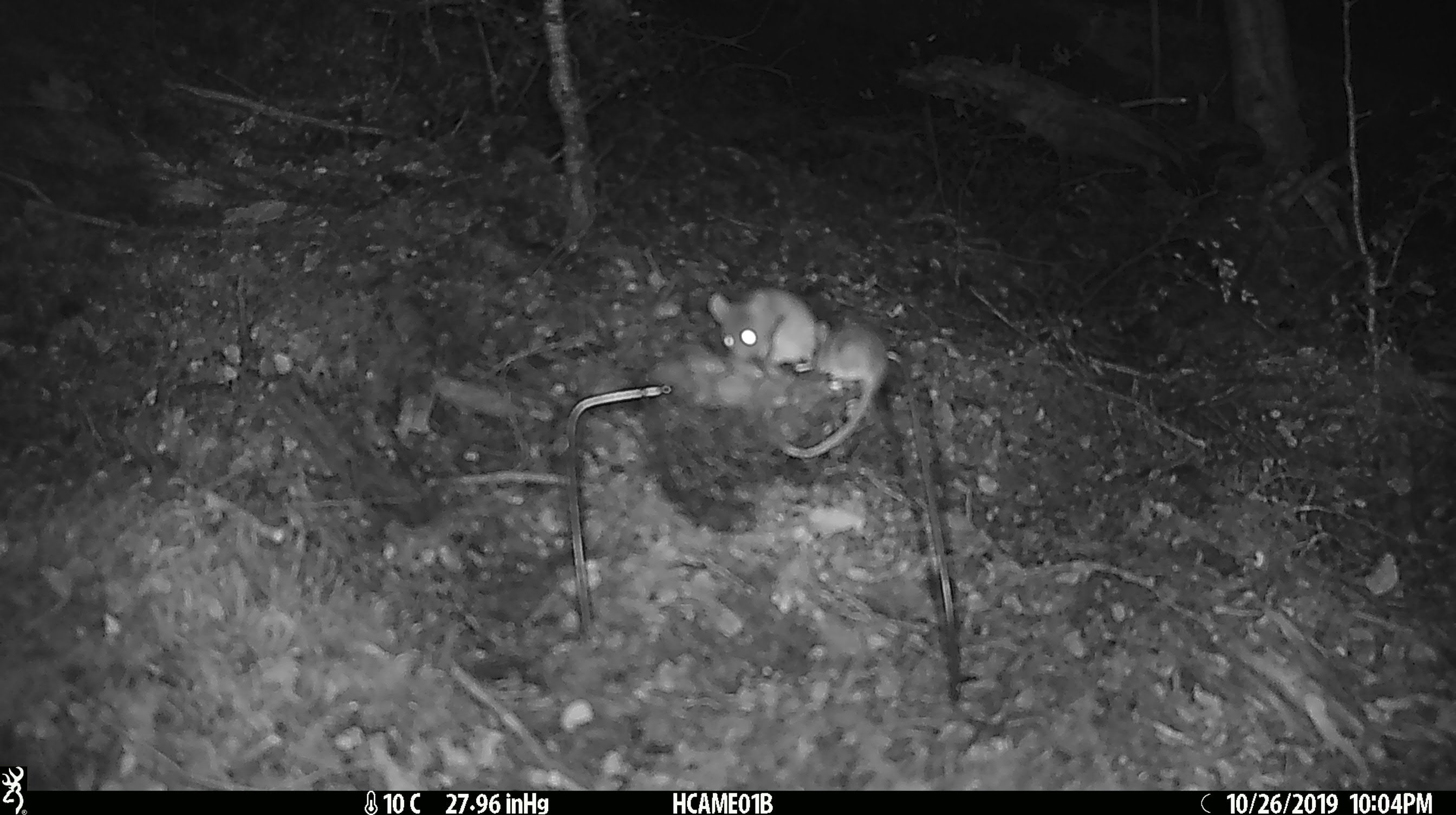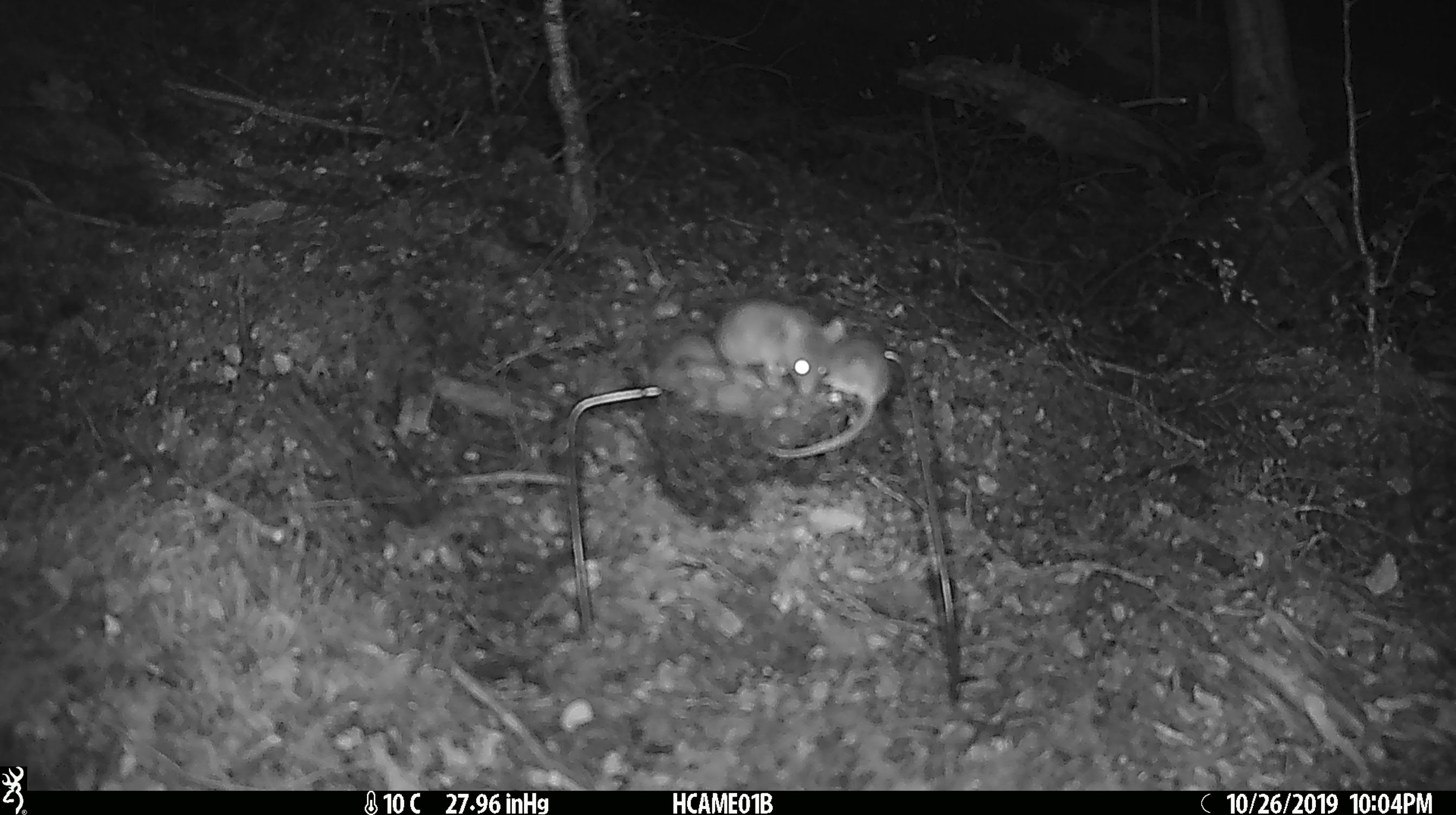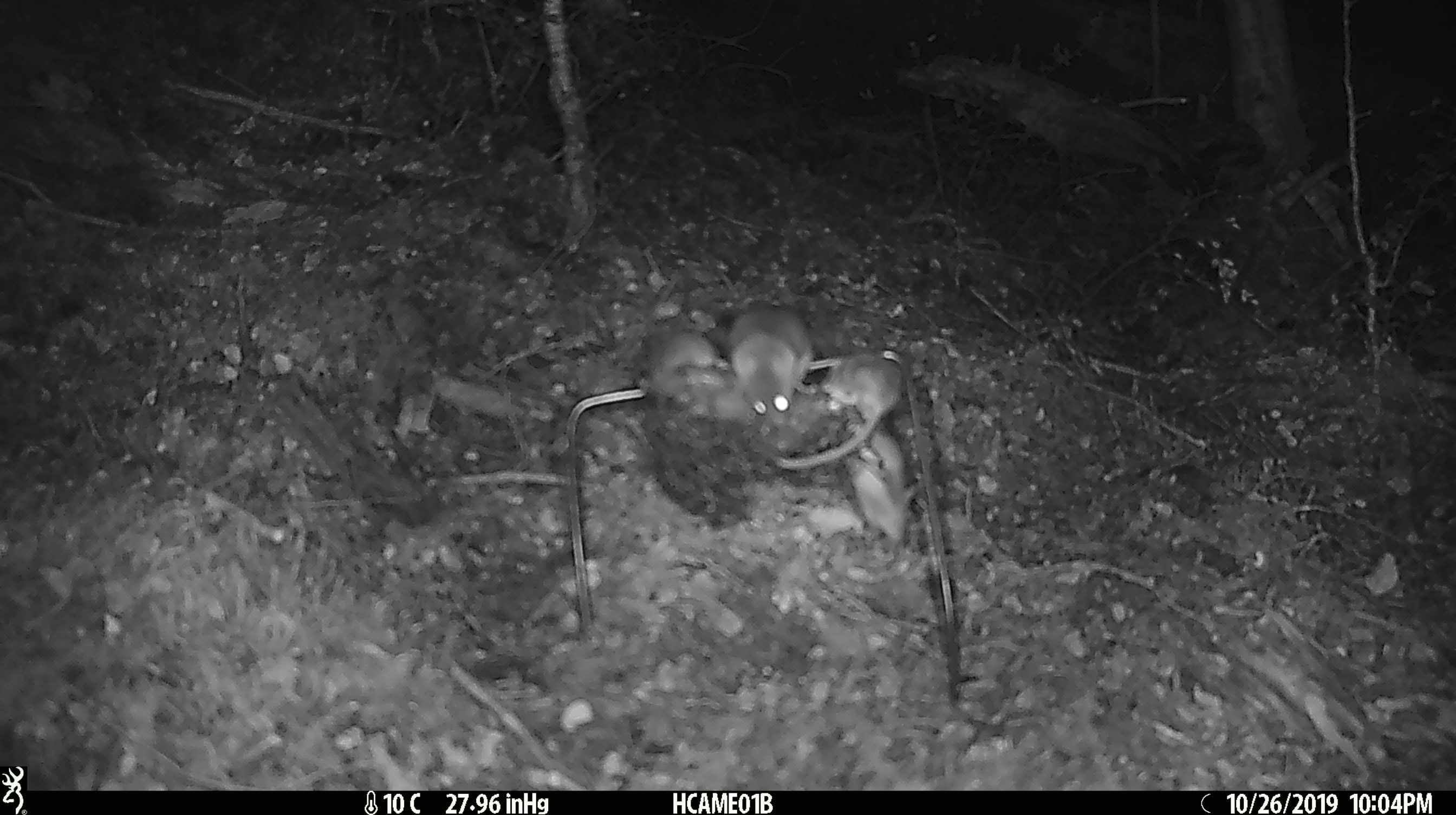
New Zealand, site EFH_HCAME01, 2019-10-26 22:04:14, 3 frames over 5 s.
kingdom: Animalia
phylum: Chordata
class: Mammalia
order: Rodentia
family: Muridae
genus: Mus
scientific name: Mus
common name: mouse